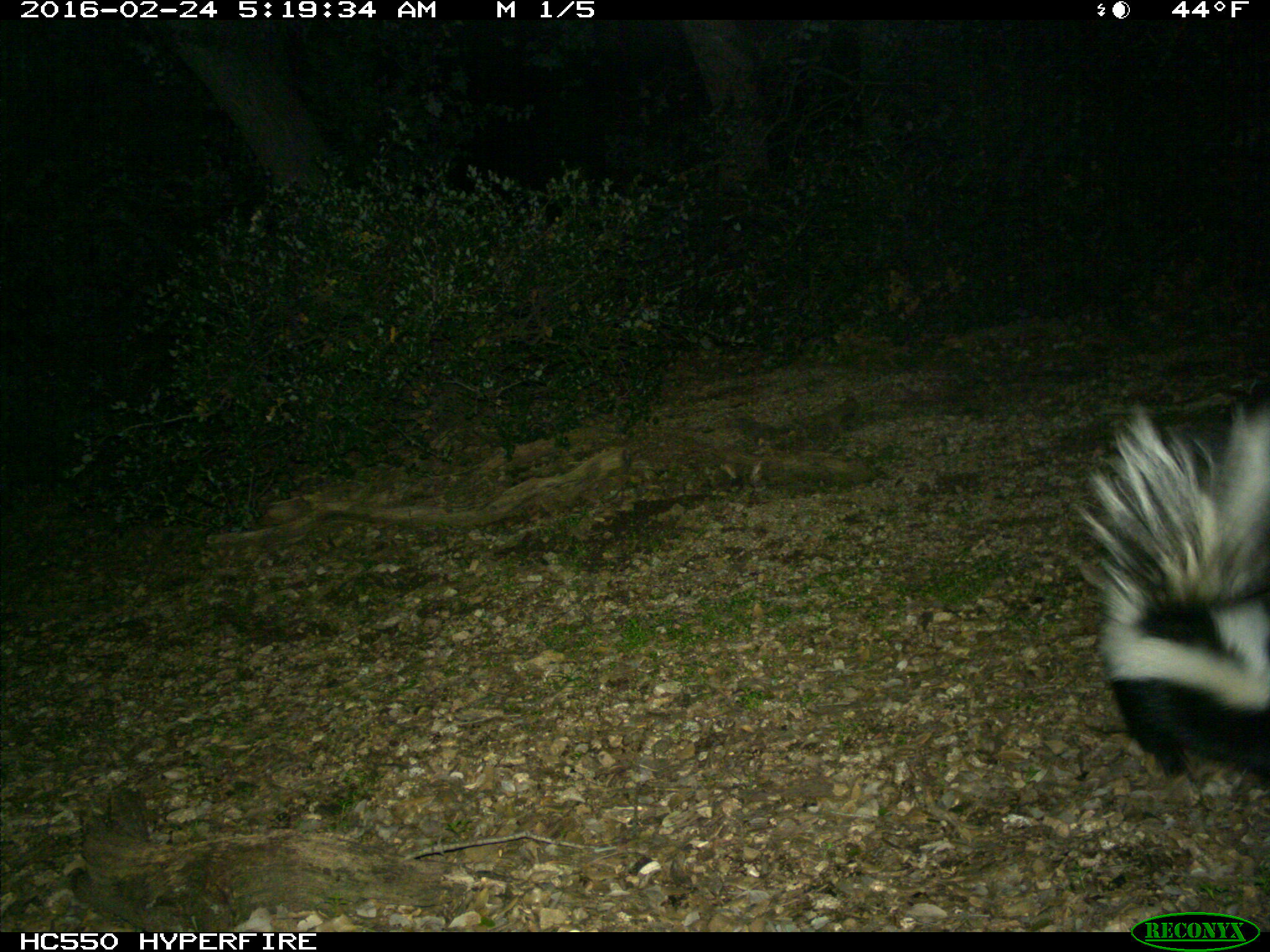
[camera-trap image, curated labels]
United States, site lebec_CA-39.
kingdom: Animalia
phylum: Chordata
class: Mammalia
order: Carnivora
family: Mephitidae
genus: Mephitis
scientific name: Mephitis mephitis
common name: striped skunk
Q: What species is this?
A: Mephitis mephitis (striped skunk).